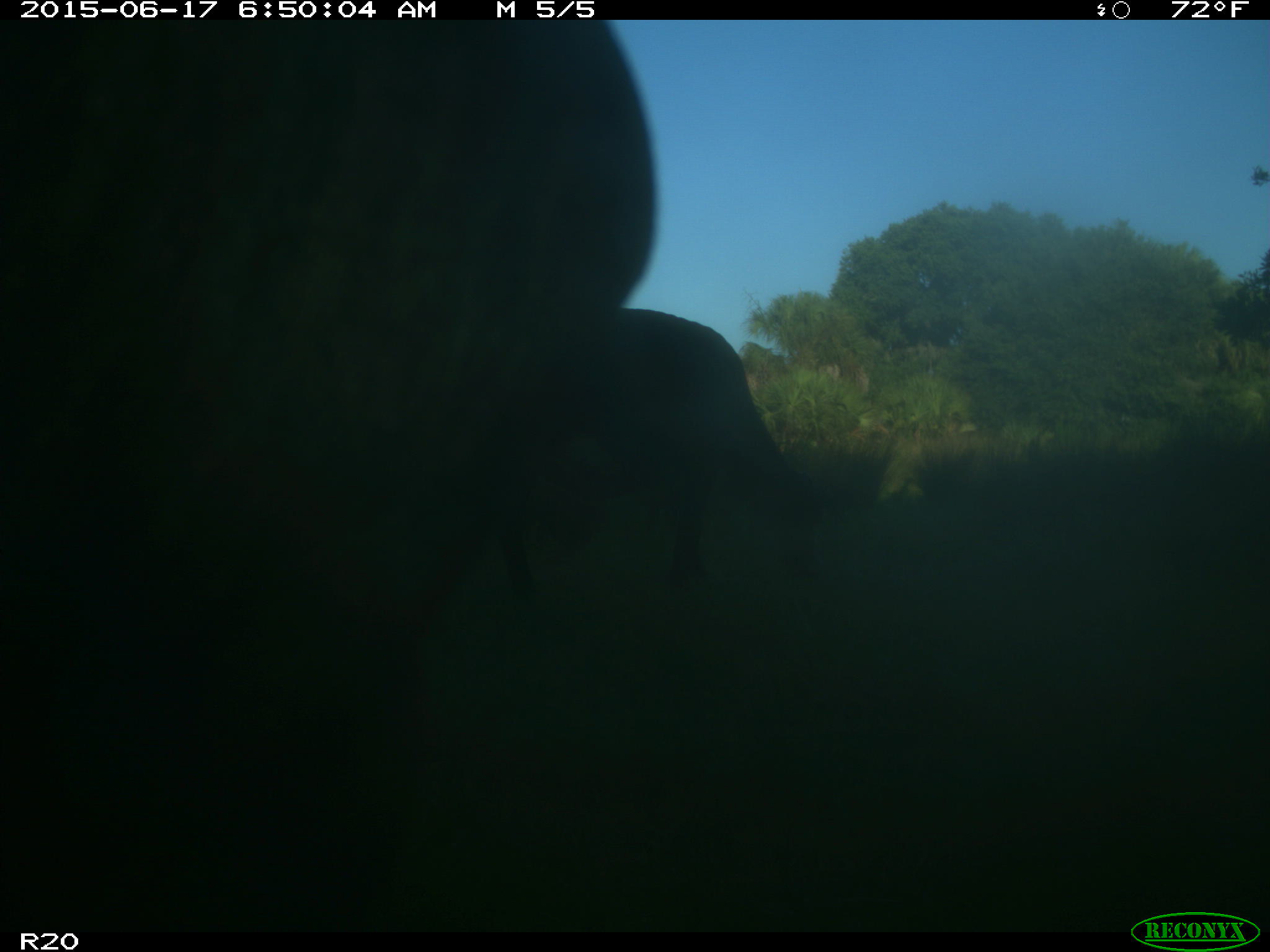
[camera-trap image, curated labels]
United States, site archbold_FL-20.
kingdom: Animalia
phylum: Chordata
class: Mammalia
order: Artiodactyla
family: Bovidae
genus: Bos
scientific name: Bos taurus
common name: domestic cow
Bos taurus (domestic cow).